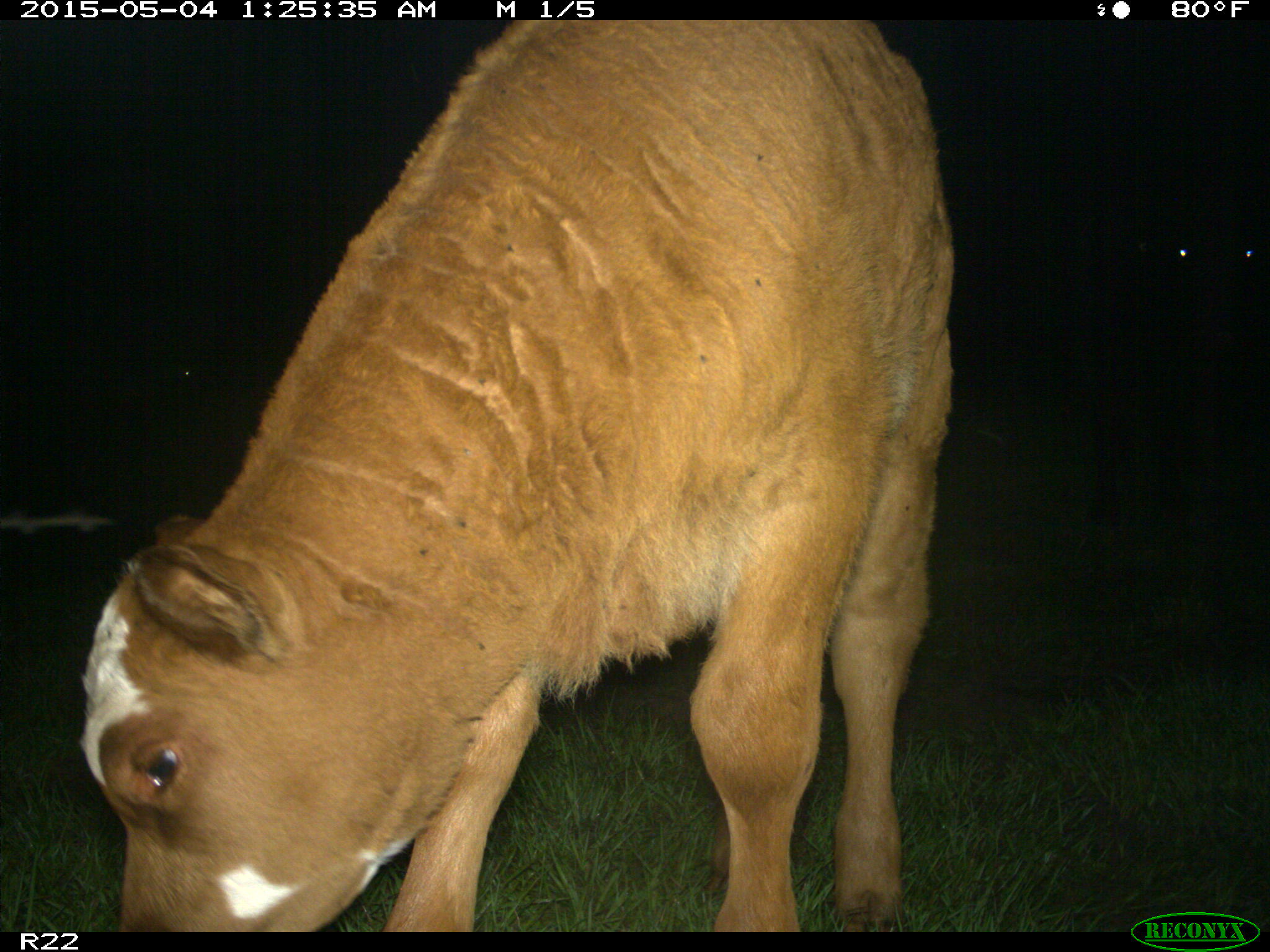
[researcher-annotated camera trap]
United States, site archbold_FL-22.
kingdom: Animalia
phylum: Chordata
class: Mammalia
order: Artiodactyla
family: Bovidae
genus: Bos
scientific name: Bos taurus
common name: domestic cow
Bos taurus (domestic cow).